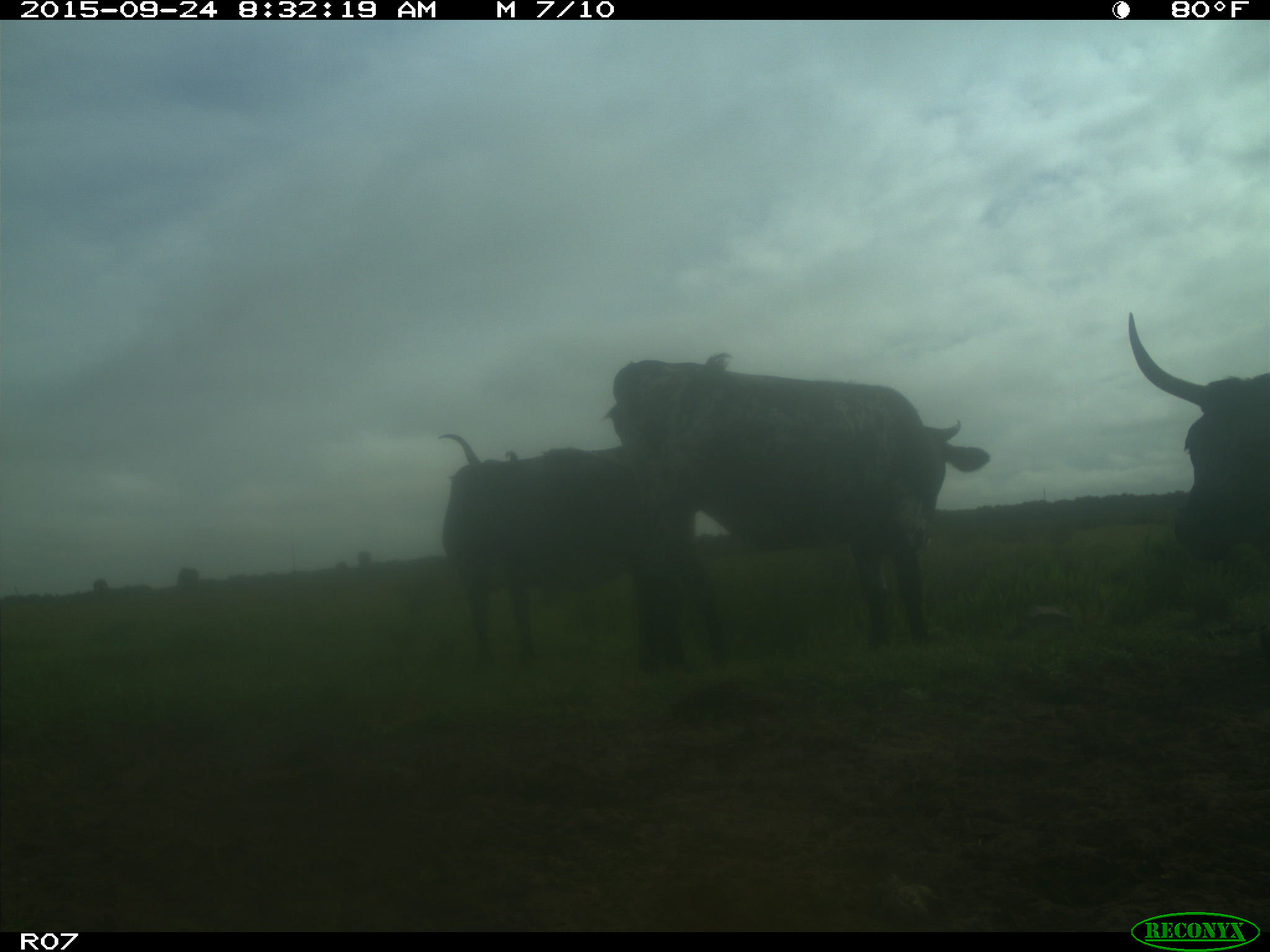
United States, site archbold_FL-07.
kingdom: Animalia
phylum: Chordata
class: Mammalia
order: Artiodactyla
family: Bovidae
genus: Bos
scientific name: Bos taurus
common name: domestic cow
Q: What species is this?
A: Bos taurus (domestic cow).